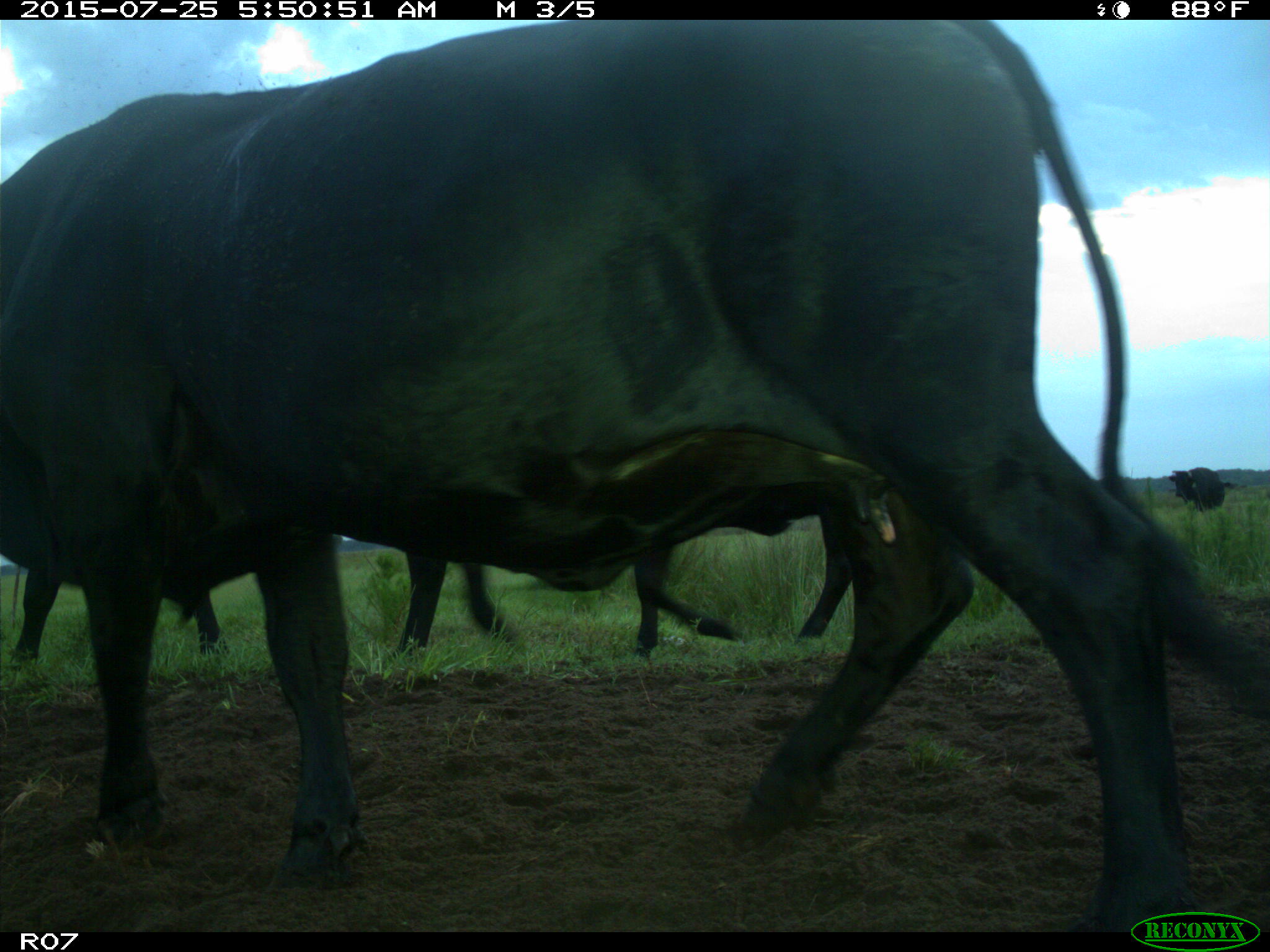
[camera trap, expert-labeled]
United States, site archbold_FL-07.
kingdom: Animalia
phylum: Chordata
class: Mammalia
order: Artiodactyla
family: Bovidae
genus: Bos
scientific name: Bos taurus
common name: domestic cow